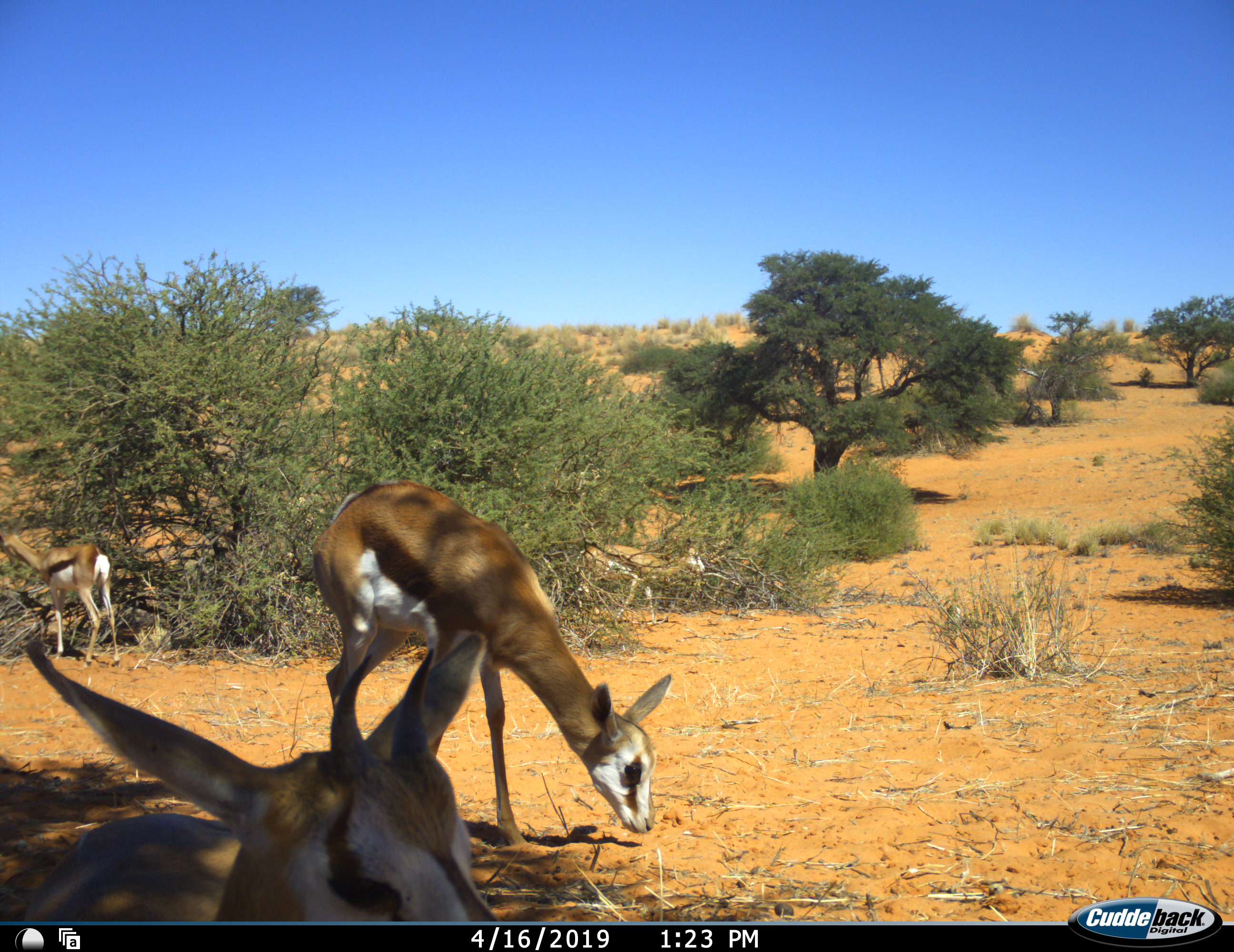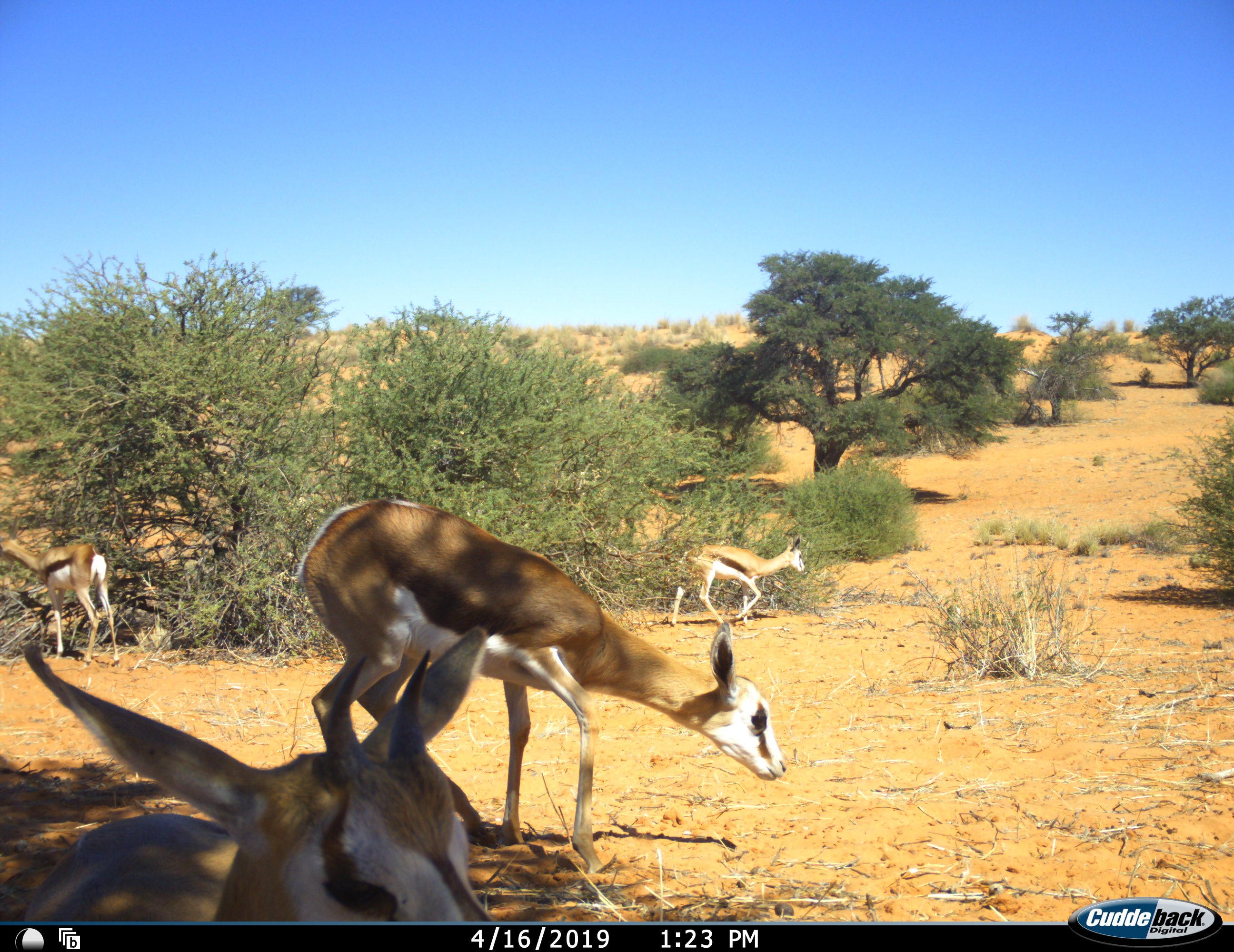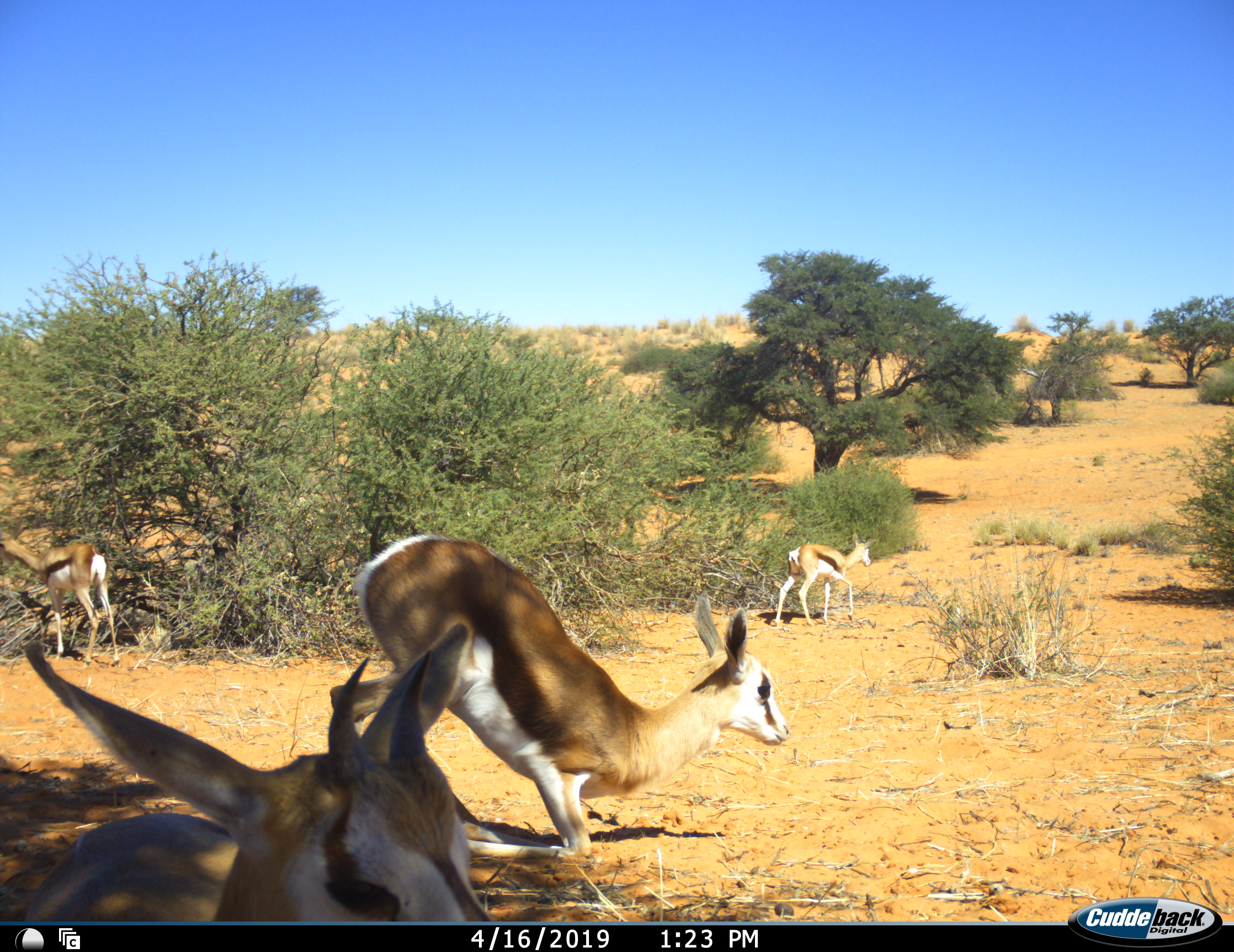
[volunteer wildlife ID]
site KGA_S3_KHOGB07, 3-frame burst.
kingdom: Animalia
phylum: Chordata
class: Mammalia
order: Artiodactyla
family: Bovidae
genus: Antidorcas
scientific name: Antidorcas marsupialis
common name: springbok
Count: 4.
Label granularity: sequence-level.